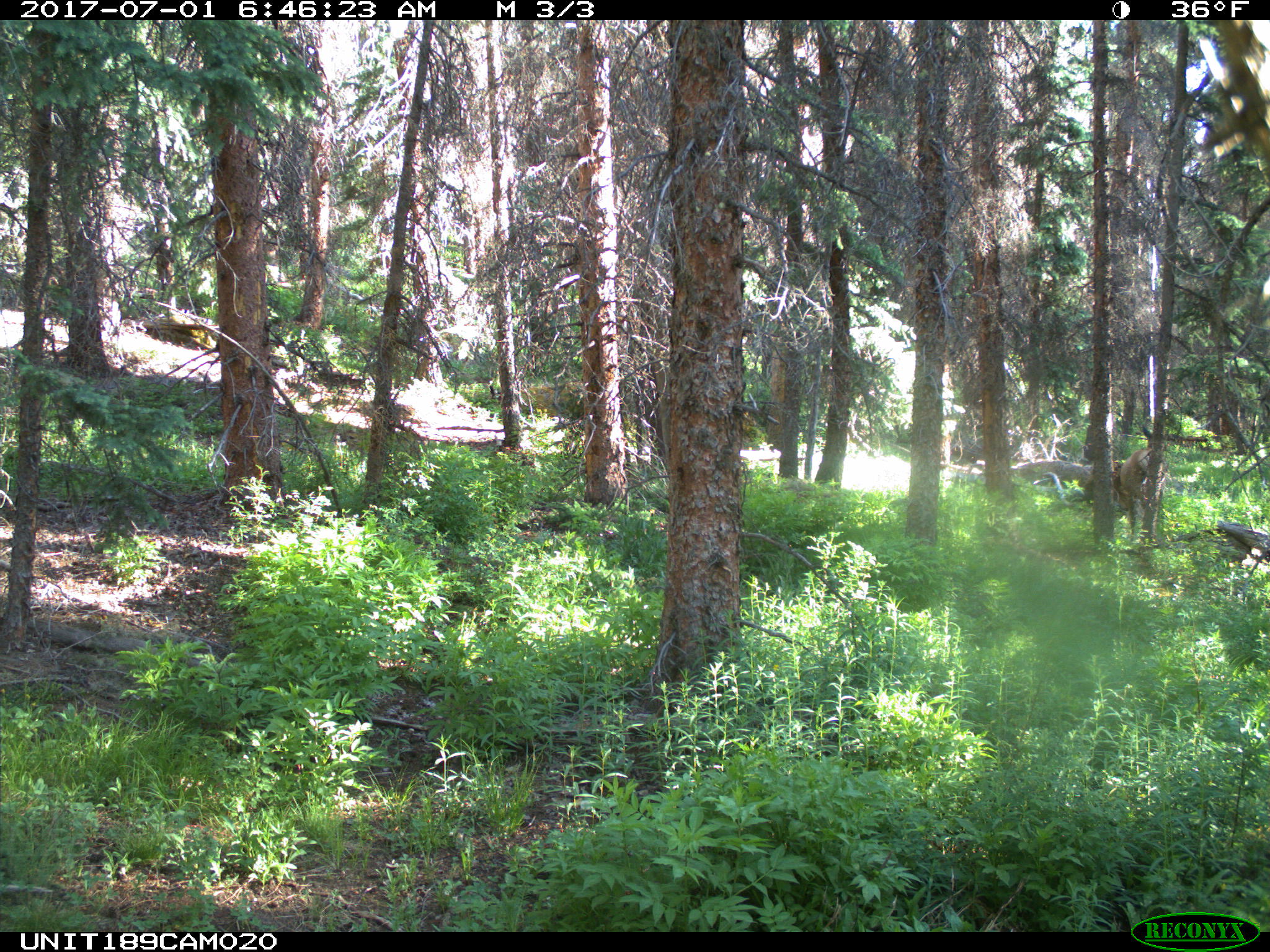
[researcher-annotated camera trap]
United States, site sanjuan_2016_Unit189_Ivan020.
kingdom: Animalia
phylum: Chordata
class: Mammalia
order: Artiodactyla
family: Cervidae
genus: Cervus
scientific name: Cervus elaphus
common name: red deer